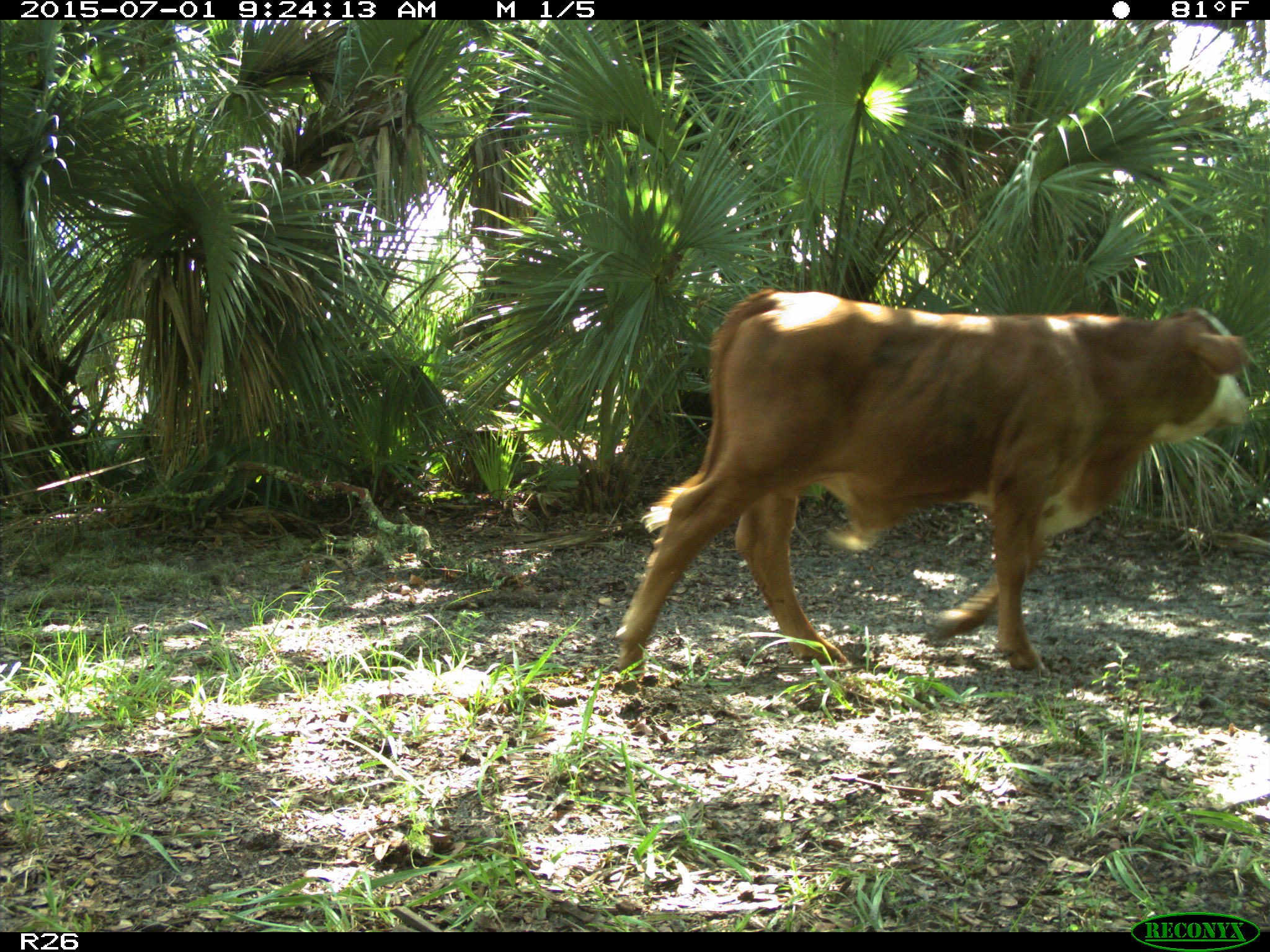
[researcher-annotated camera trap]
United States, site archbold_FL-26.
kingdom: Animalia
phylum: Chordata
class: Mammalia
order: Artiodactyla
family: Bovidae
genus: Bos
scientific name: Bos taurus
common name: domestic cow